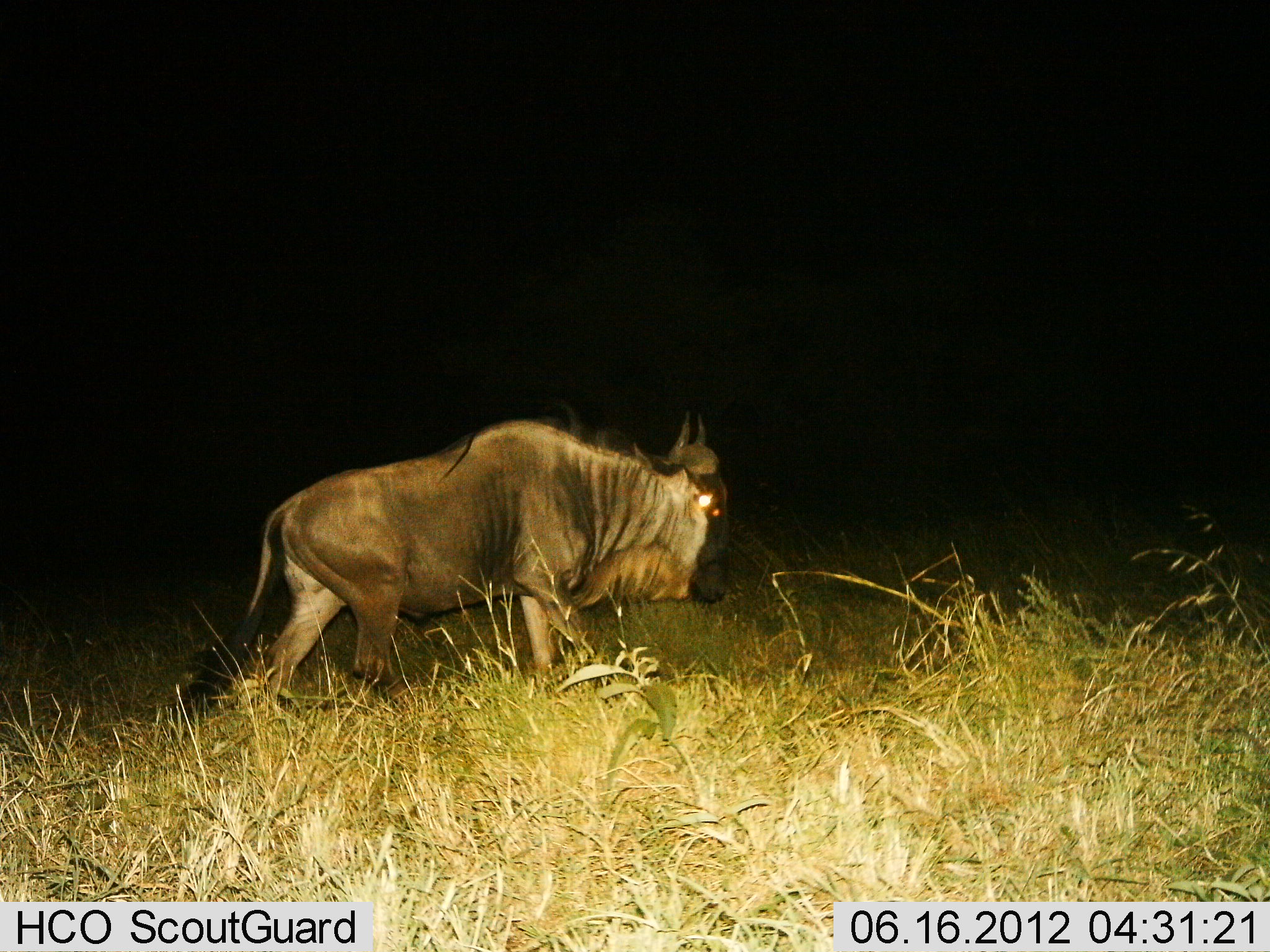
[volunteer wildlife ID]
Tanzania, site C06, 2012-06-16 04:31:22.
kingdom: Animalia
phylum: Chordata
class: Mammalia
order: Artiodactyla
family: Bovidae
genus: Connochaetes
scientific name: Connochaetes taurinus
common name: blue wildebeest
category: wildebeest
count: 1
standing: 0%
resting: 0%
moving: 100%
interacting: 0%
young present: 0%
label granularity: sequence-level